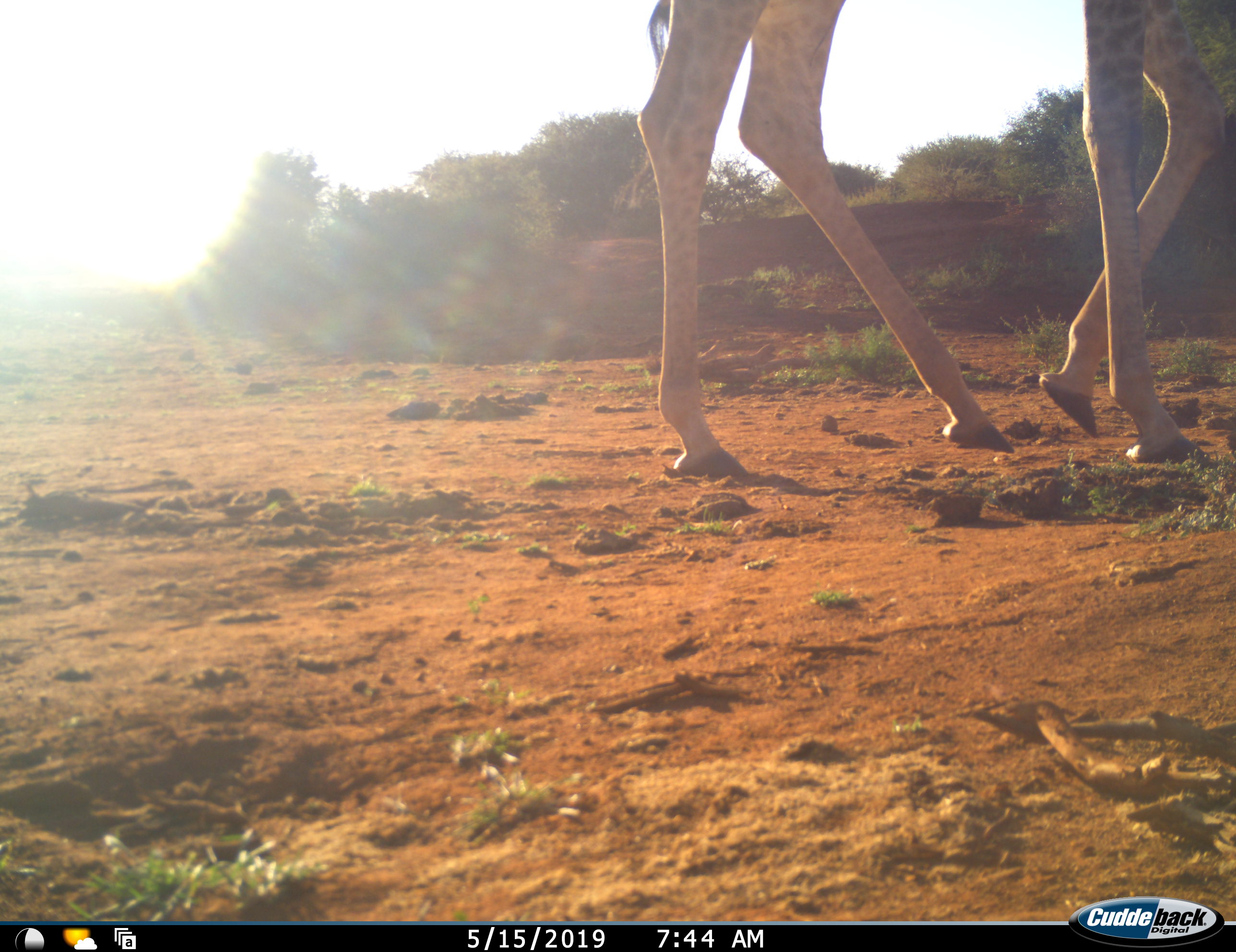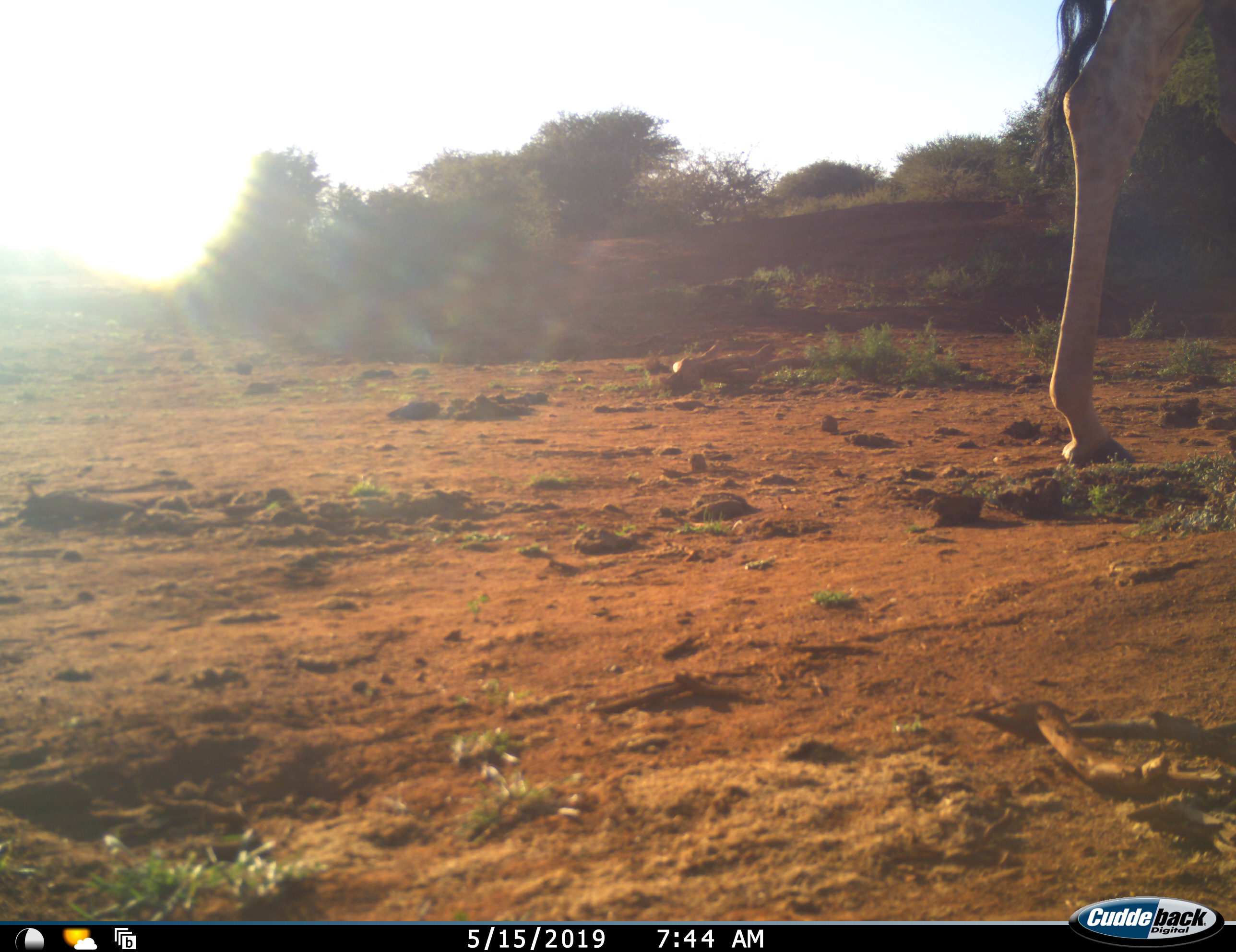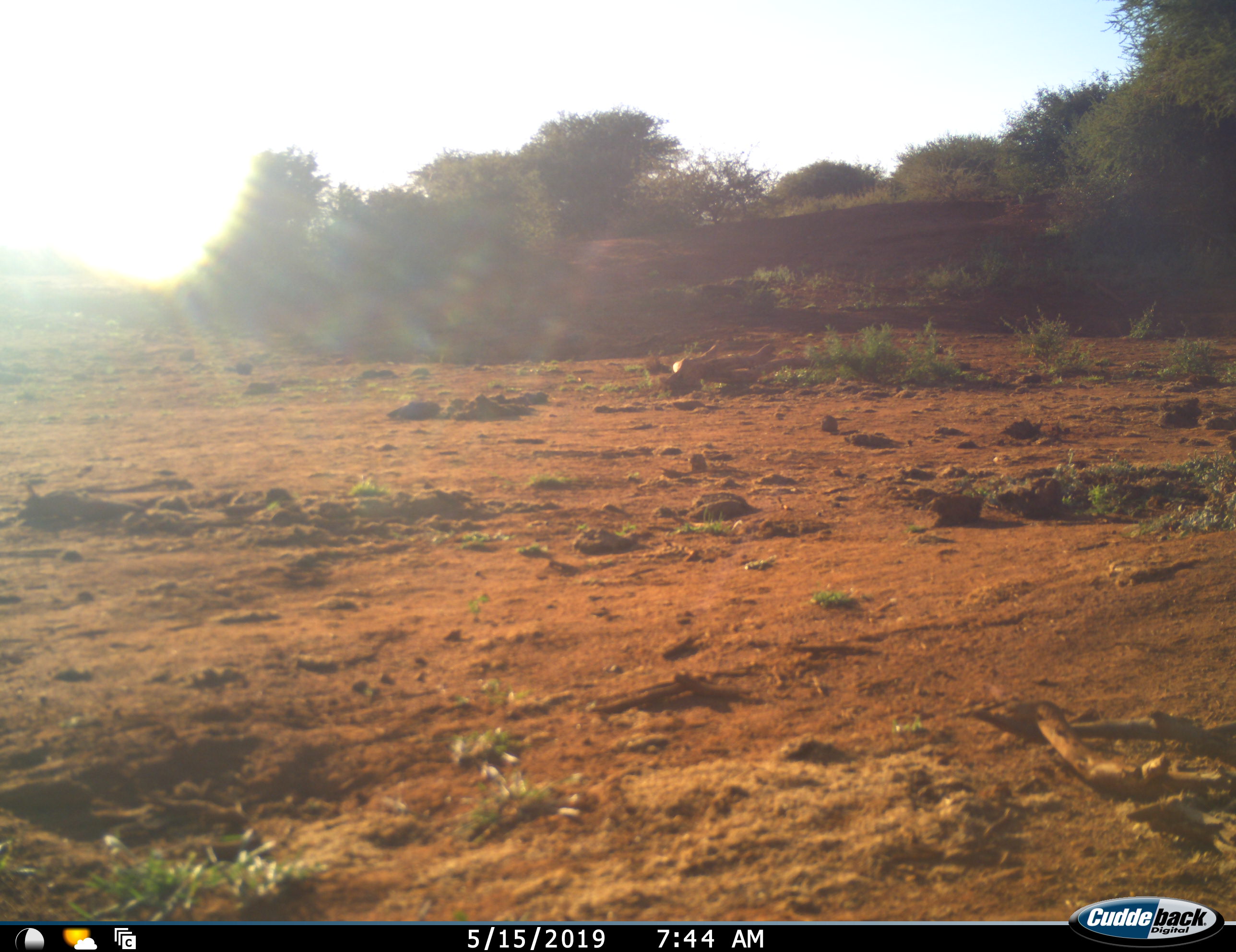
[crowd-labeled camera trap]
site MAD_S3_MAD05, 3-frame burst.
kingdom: Animalia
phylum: Chordata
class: Mammalia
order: Artiodactyla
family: Giraffidae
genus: Giraffa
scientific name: Giraffa camelopardalis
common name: giraffe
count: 1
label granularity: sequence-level